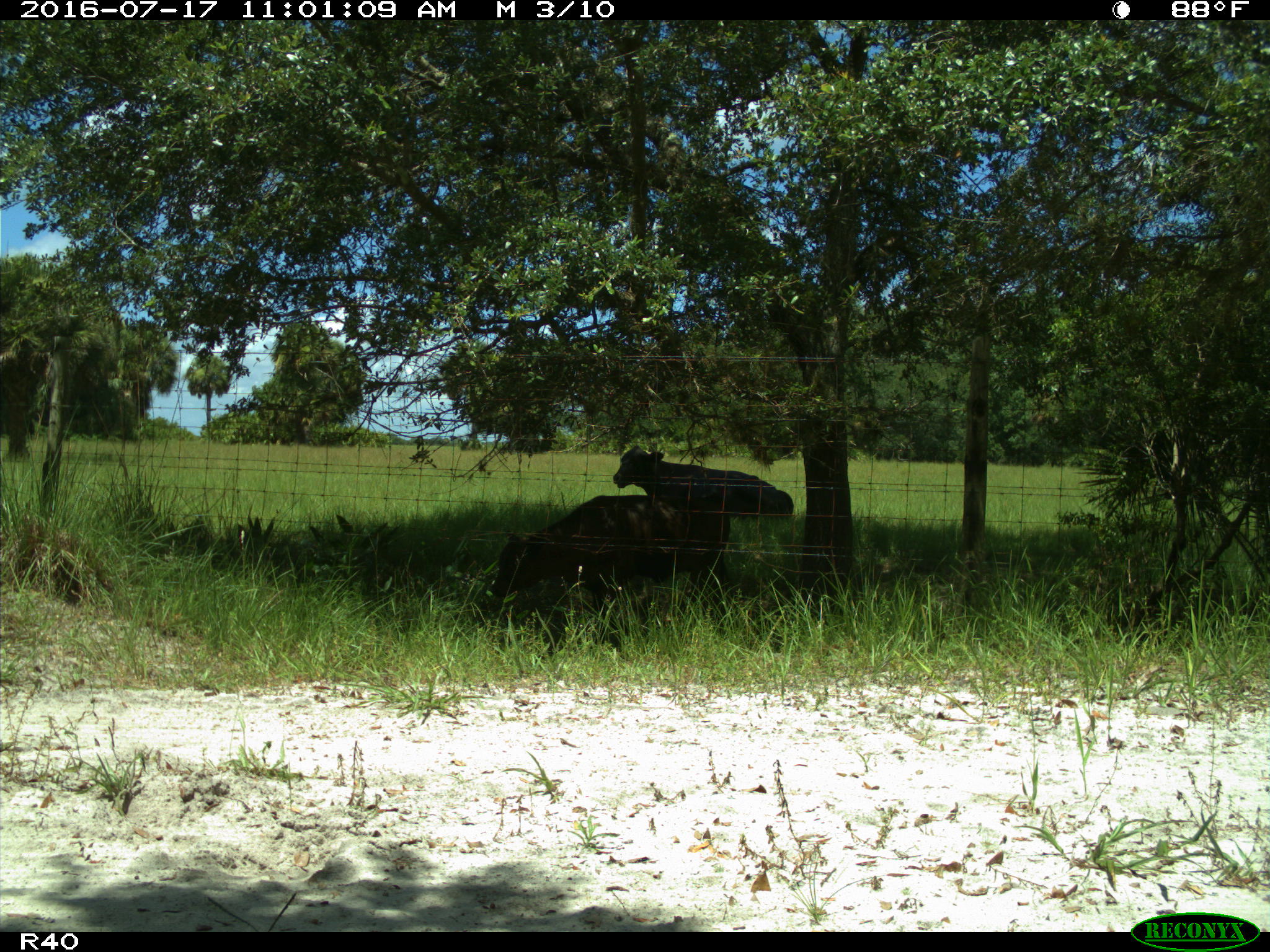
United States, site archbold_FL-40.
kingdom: Animalia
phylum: Chordata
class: Mammalia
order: Artiodactyla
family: Bovidae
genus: Bos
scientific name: Bos taurus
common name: domestic cow